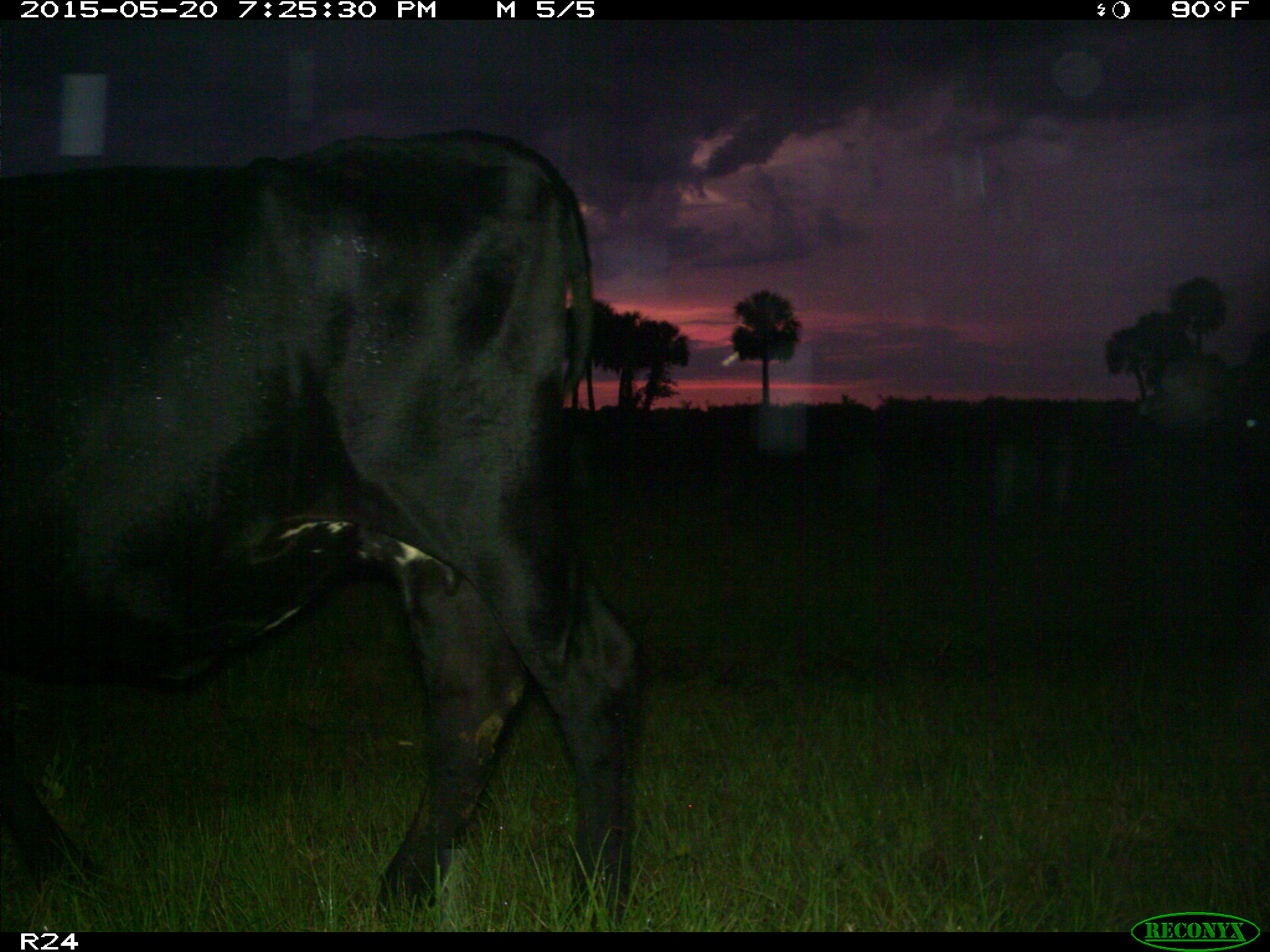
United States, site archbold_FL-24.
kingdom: Animalia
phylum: Chordata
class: Mammalia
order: Artiodactyla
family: Bovidae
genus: Bos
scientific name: Bos taurus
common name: domestic cow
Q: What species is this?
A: Bos taurus (domestic cow).